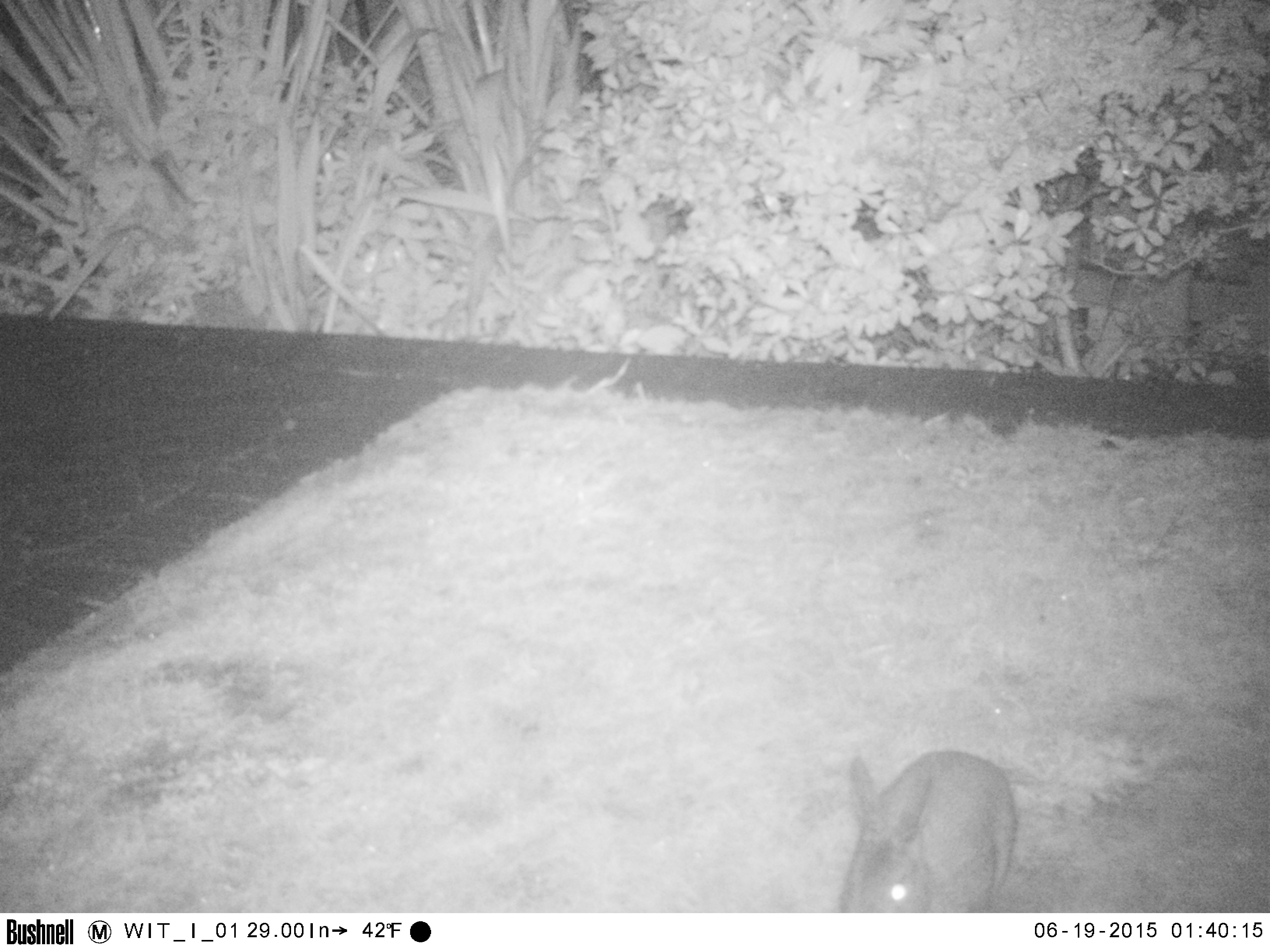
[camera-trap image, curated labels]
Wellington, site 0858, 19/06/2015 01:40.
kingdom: Animalia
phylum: Chordata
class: Mammalia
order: Lagomorpha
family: Leporidae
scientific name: Leporidae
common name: rabbit